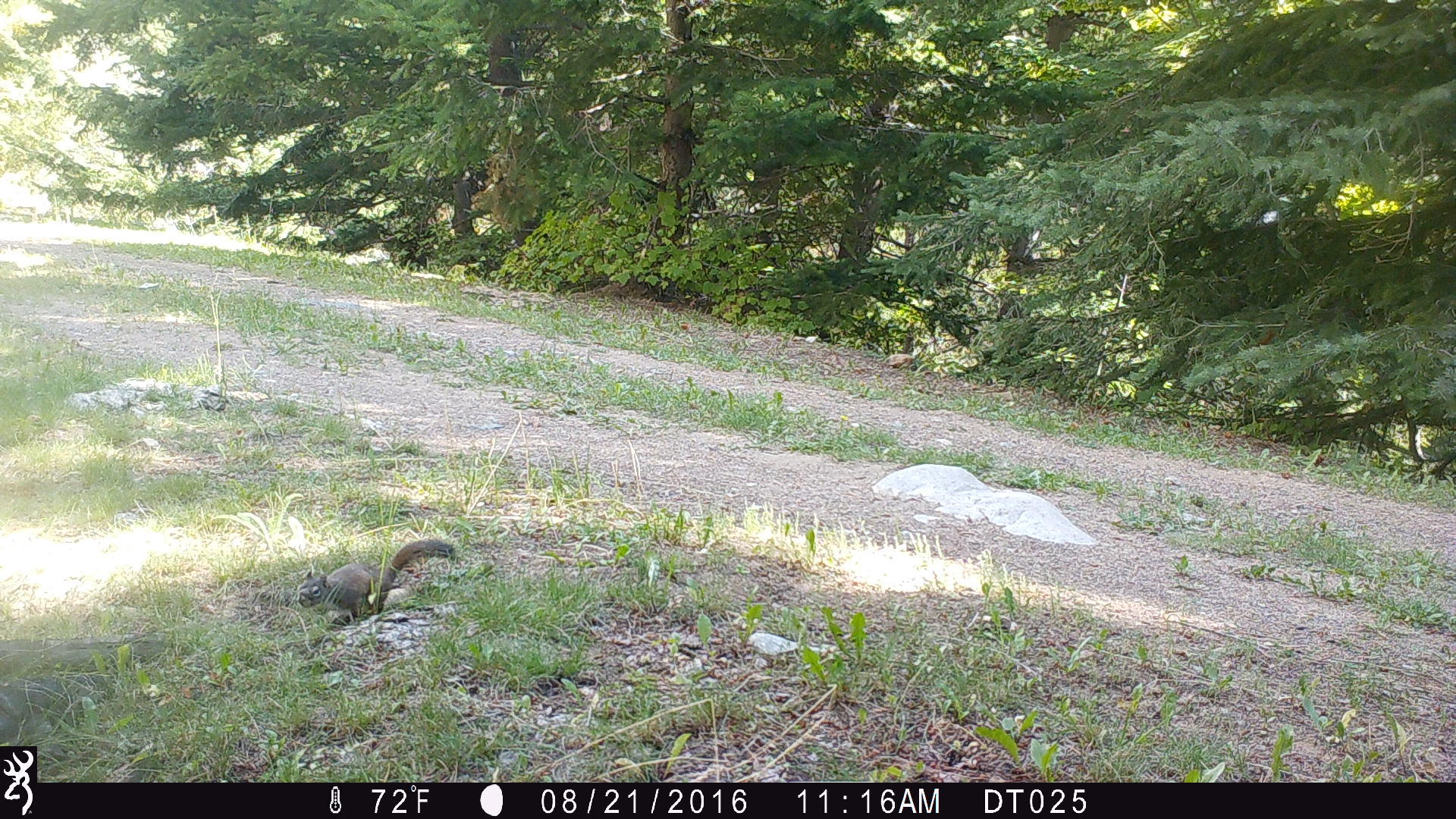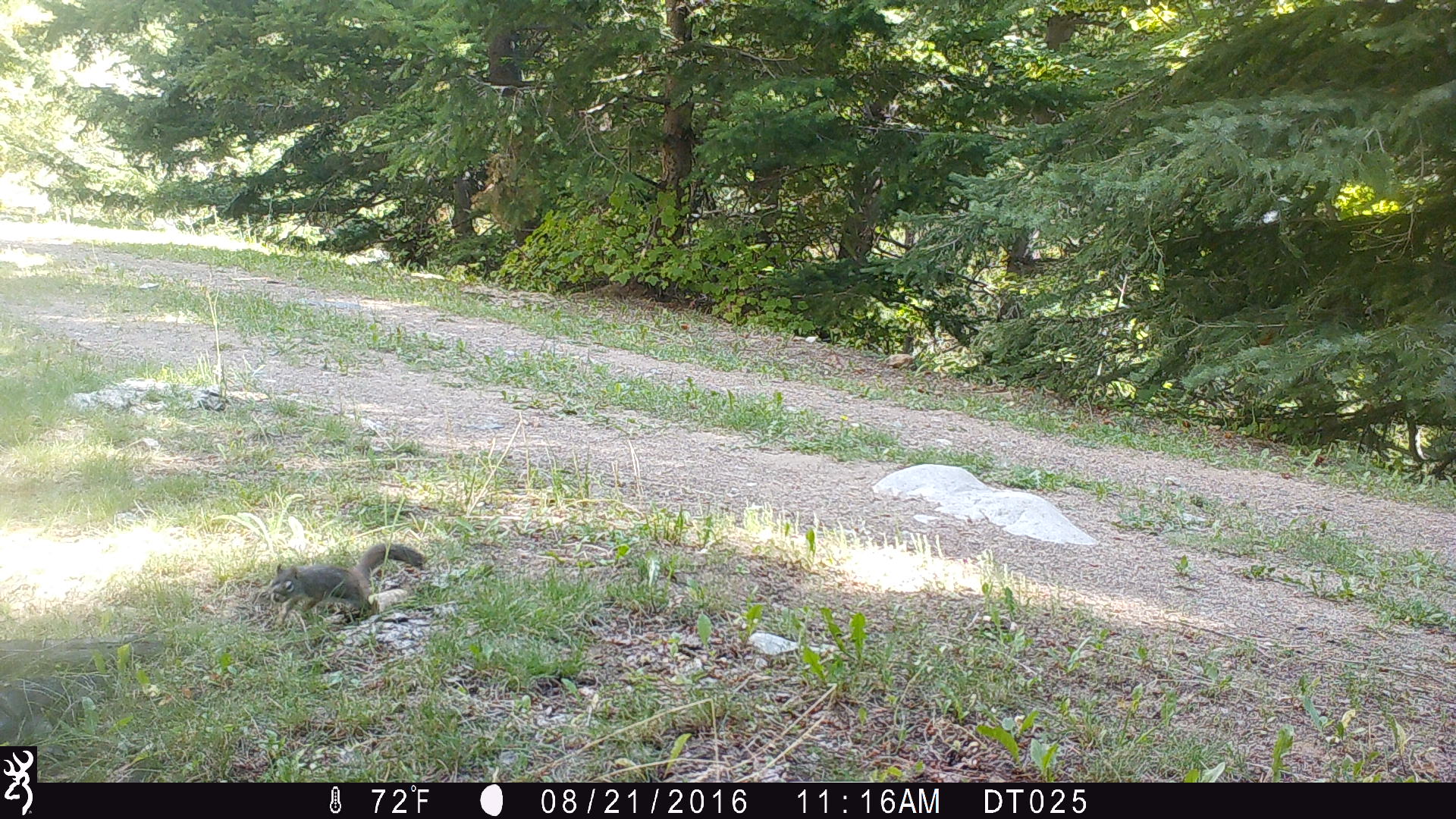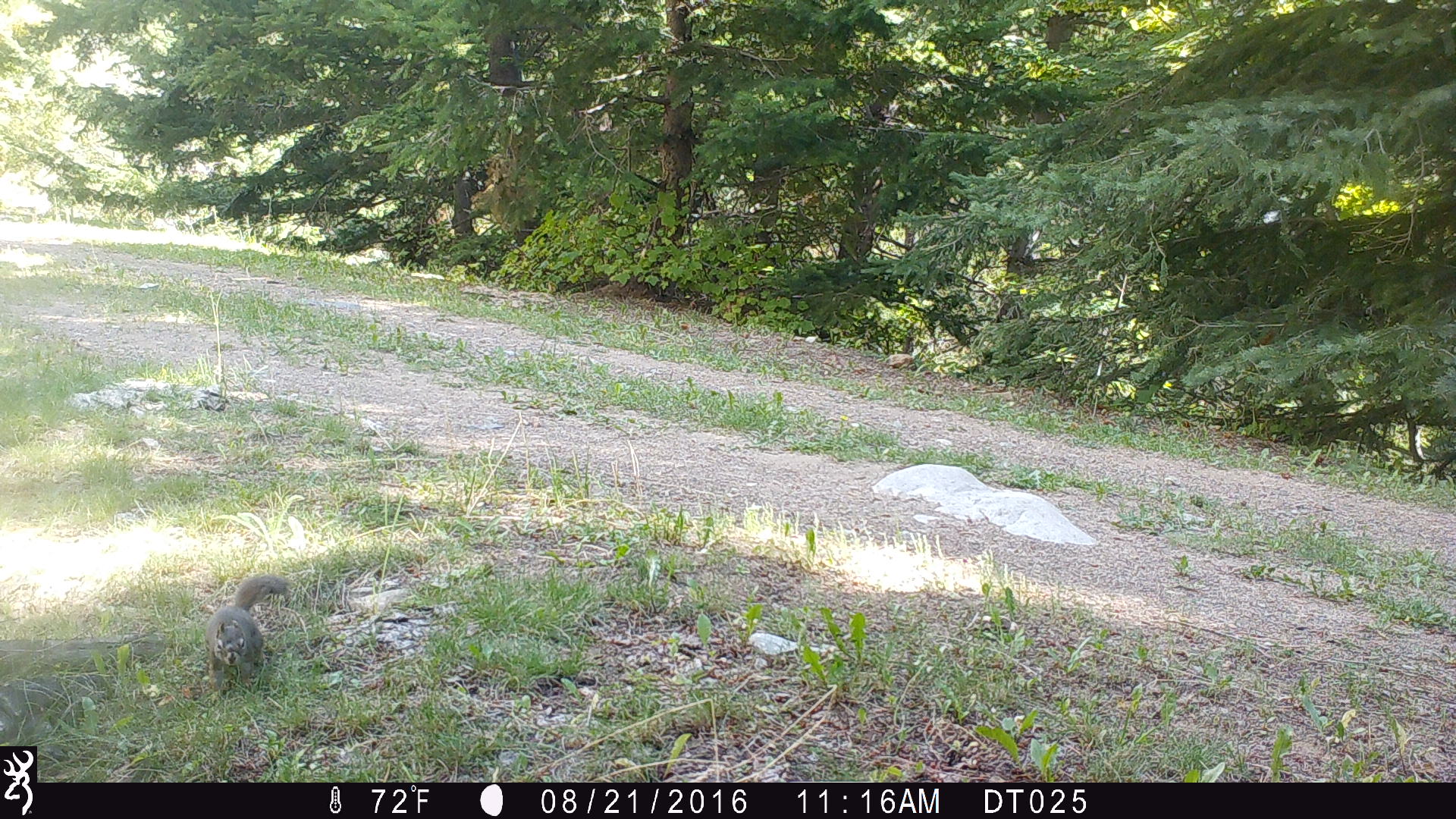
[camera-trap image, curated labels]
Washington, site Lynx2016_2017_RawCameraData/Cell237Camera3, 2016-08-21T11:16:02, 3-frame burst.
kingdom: Animalia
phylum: Chordata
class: Mammalia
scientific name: Mammalia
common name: small mammal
Small mammal (Mammalia). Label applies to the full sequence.